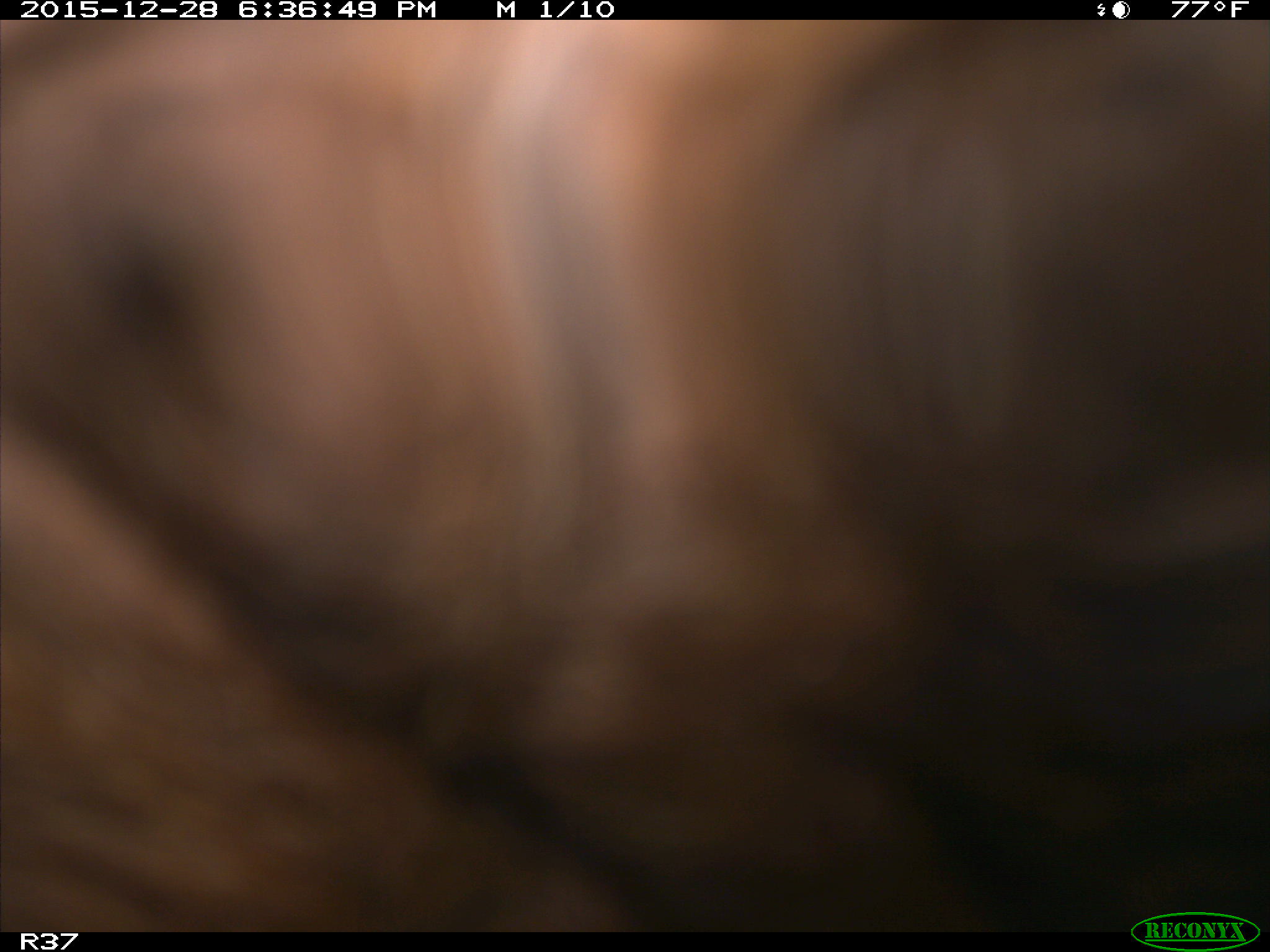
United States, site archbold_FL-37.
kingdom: Animalia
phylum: Chordata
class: Mammalia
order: Artiodactyla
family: Bovidae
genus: Bos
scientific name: Bos taurus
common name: domestic cow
Bos taurus (domestic cow).